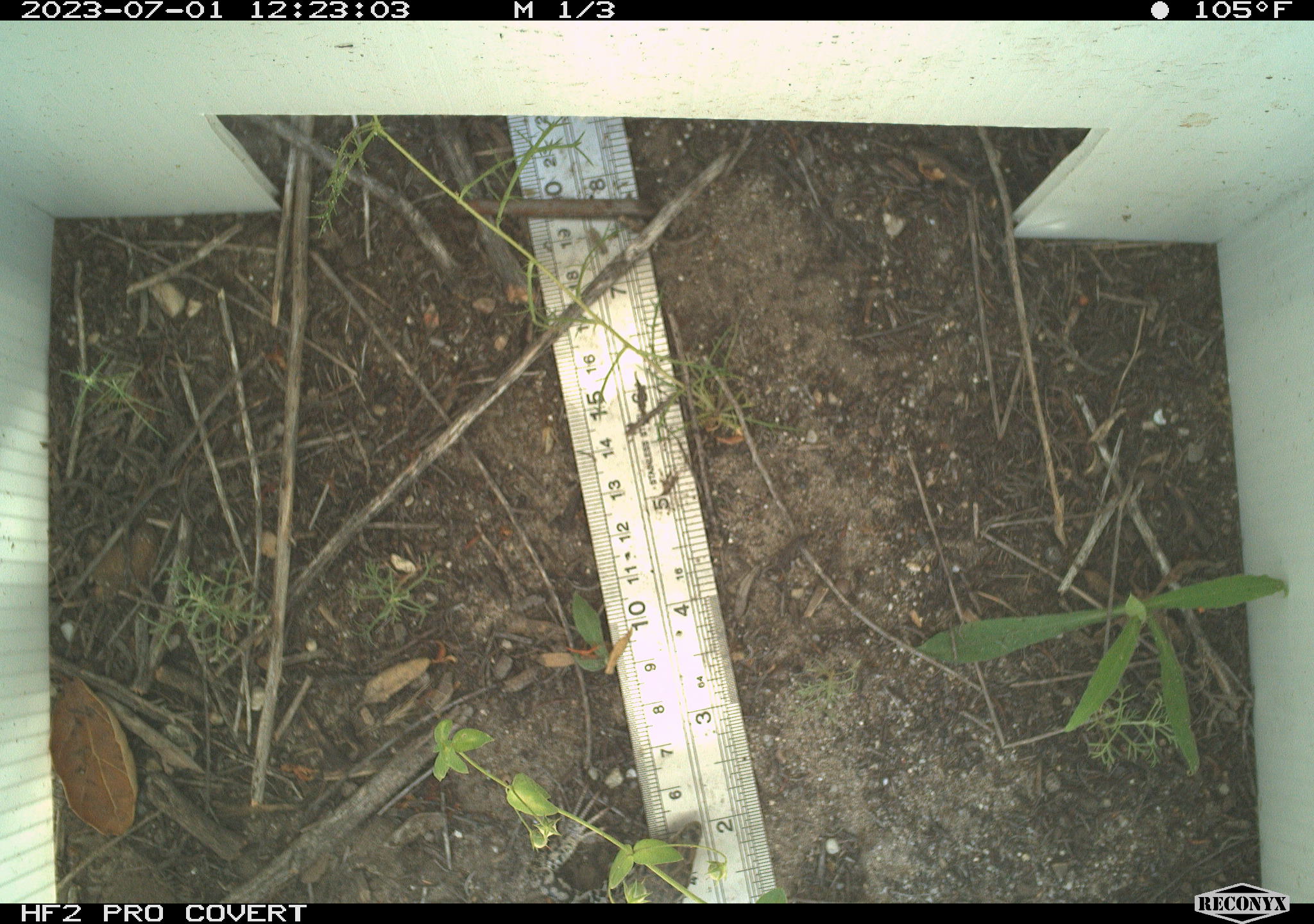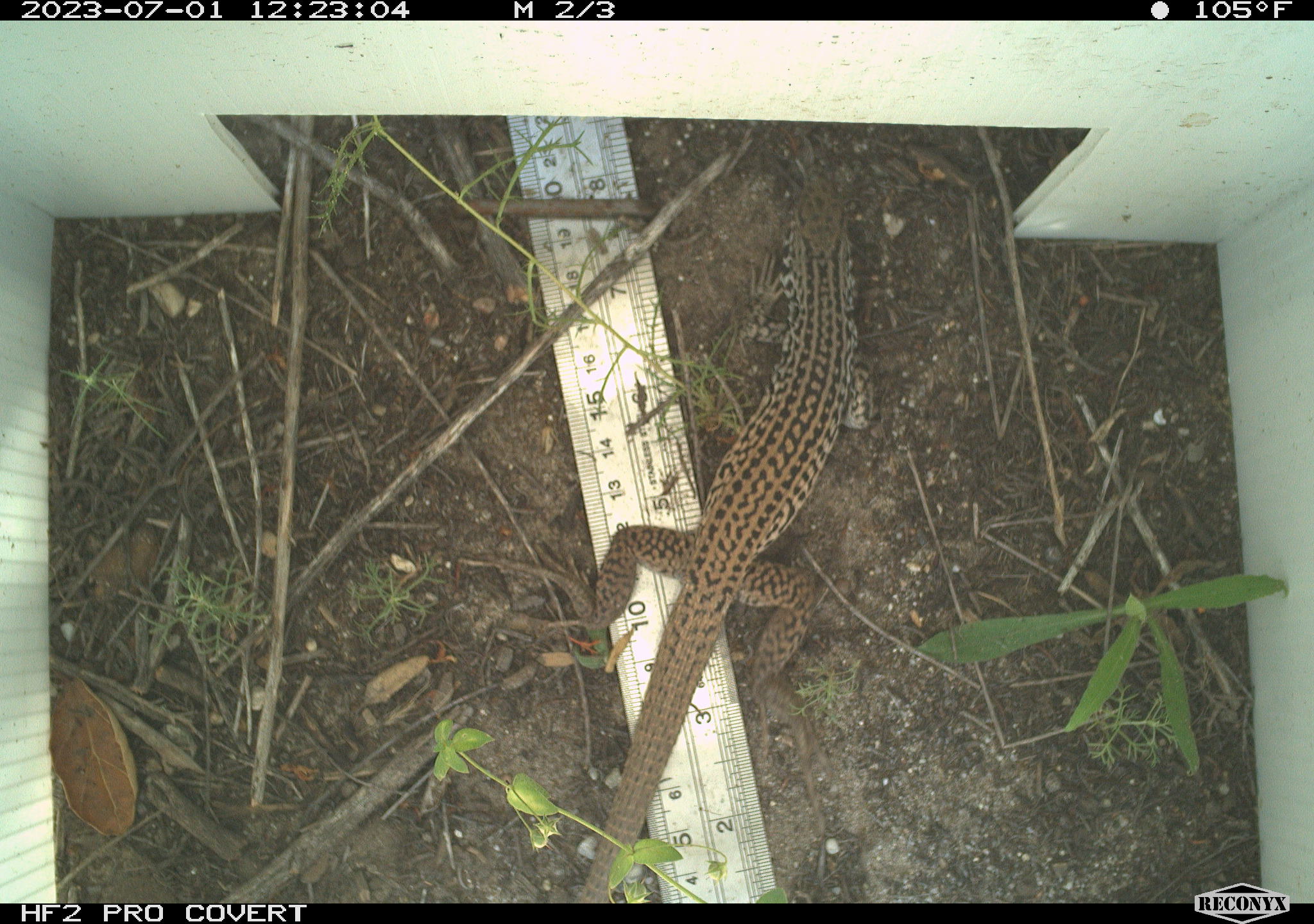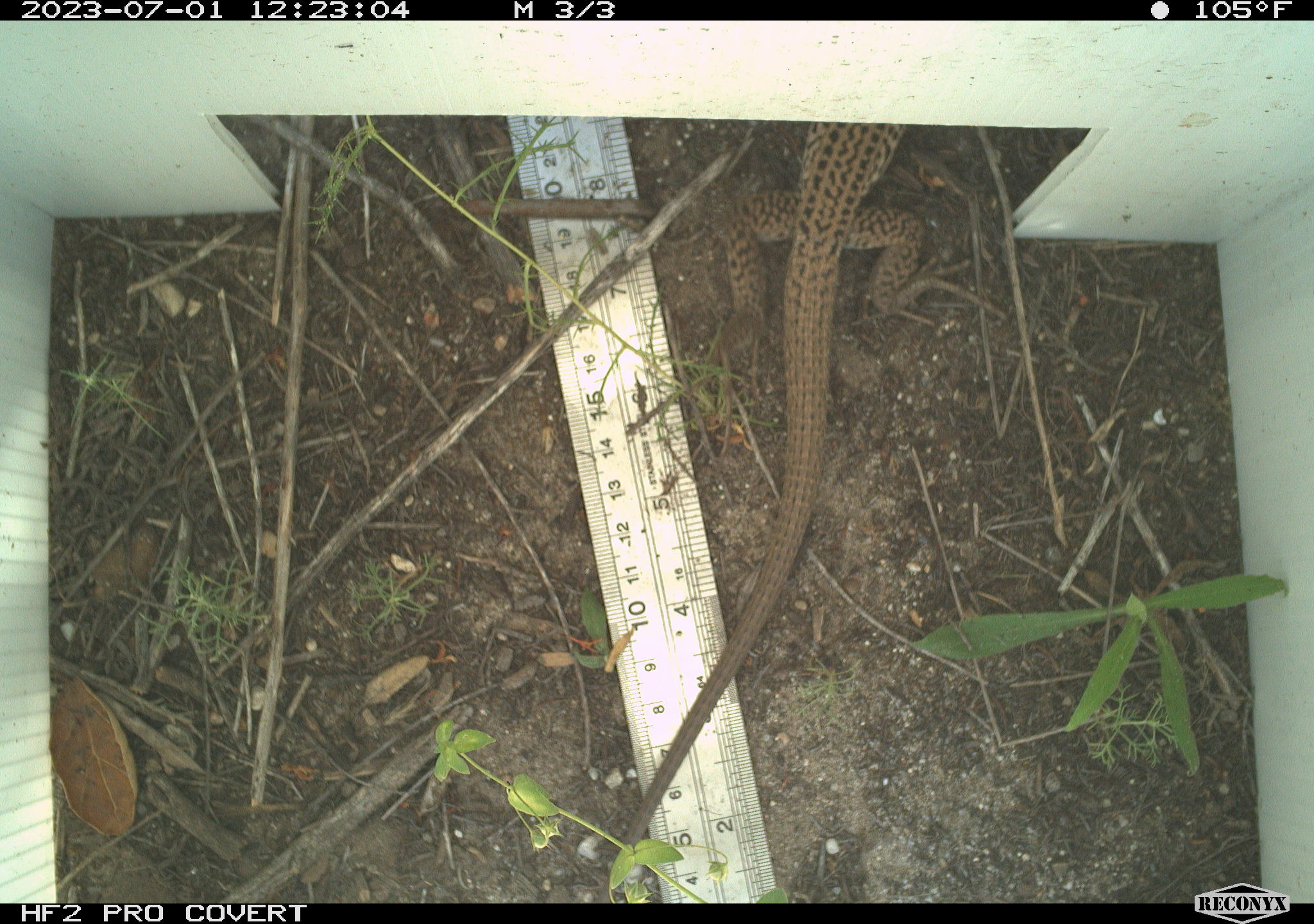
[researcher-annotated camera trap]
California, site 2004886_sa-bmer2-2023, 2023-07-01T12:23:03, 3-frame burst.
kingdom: Animalia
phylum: Chordata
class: Reptilia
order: Squamata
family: Teiidae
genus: Aspidoscelis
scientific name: Aspidoscelis tigris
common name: western whiptail